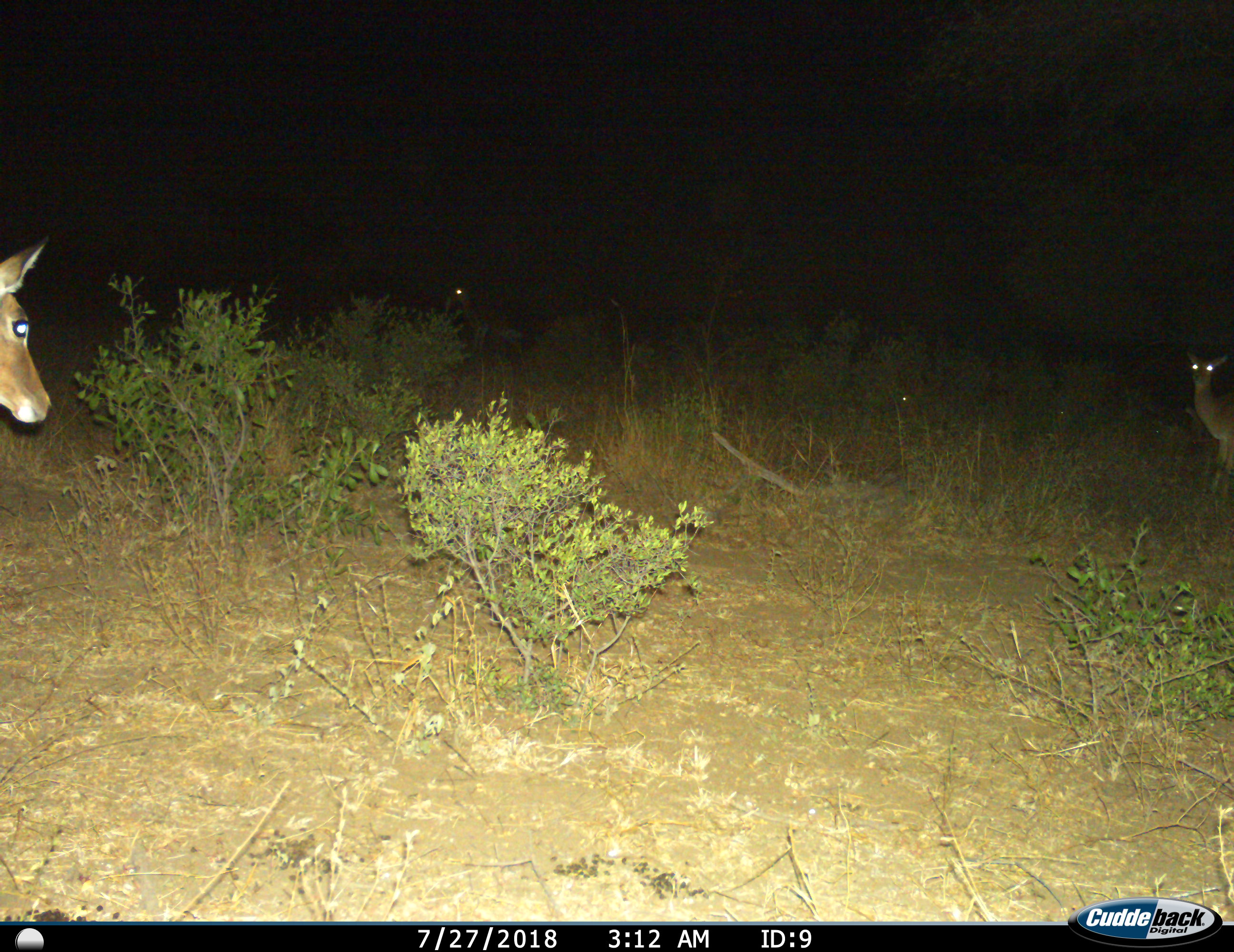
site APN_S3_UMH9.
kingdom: Animalia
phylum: Chordata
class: Mammalia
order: Artiodactyla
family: Bovidae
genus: Aepyceros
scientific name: Aepyceros melampus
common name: impala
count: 3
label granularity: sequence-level